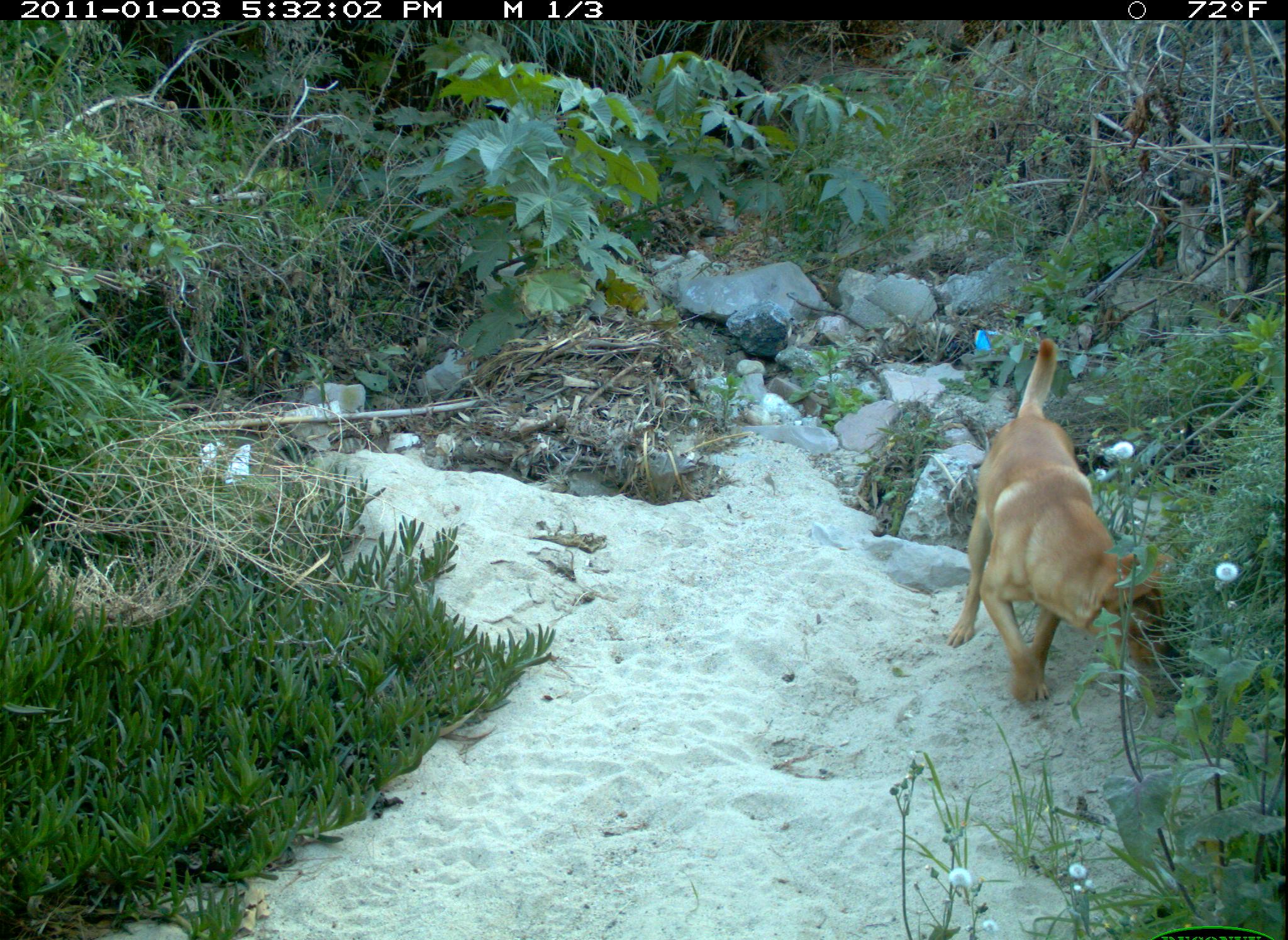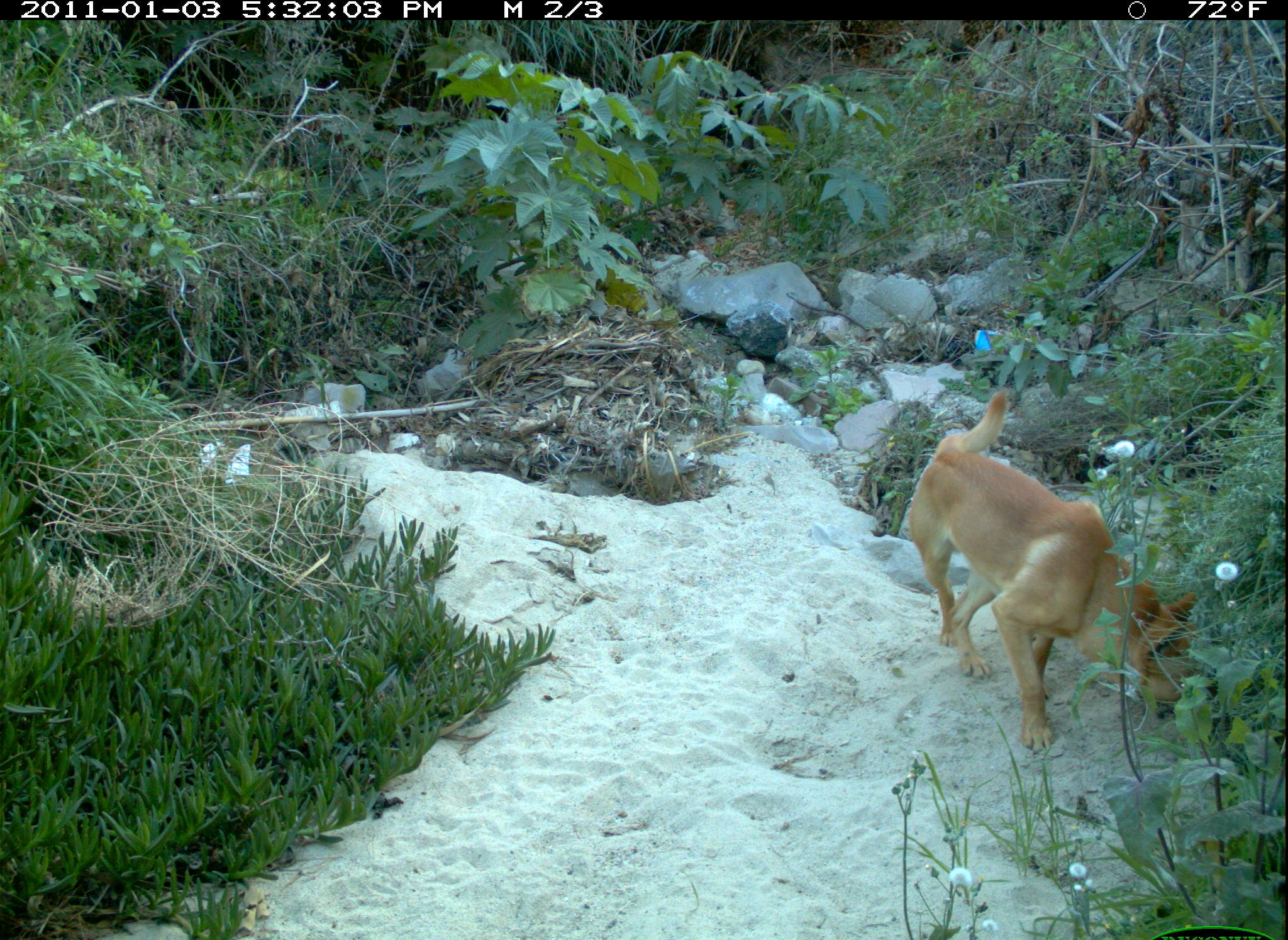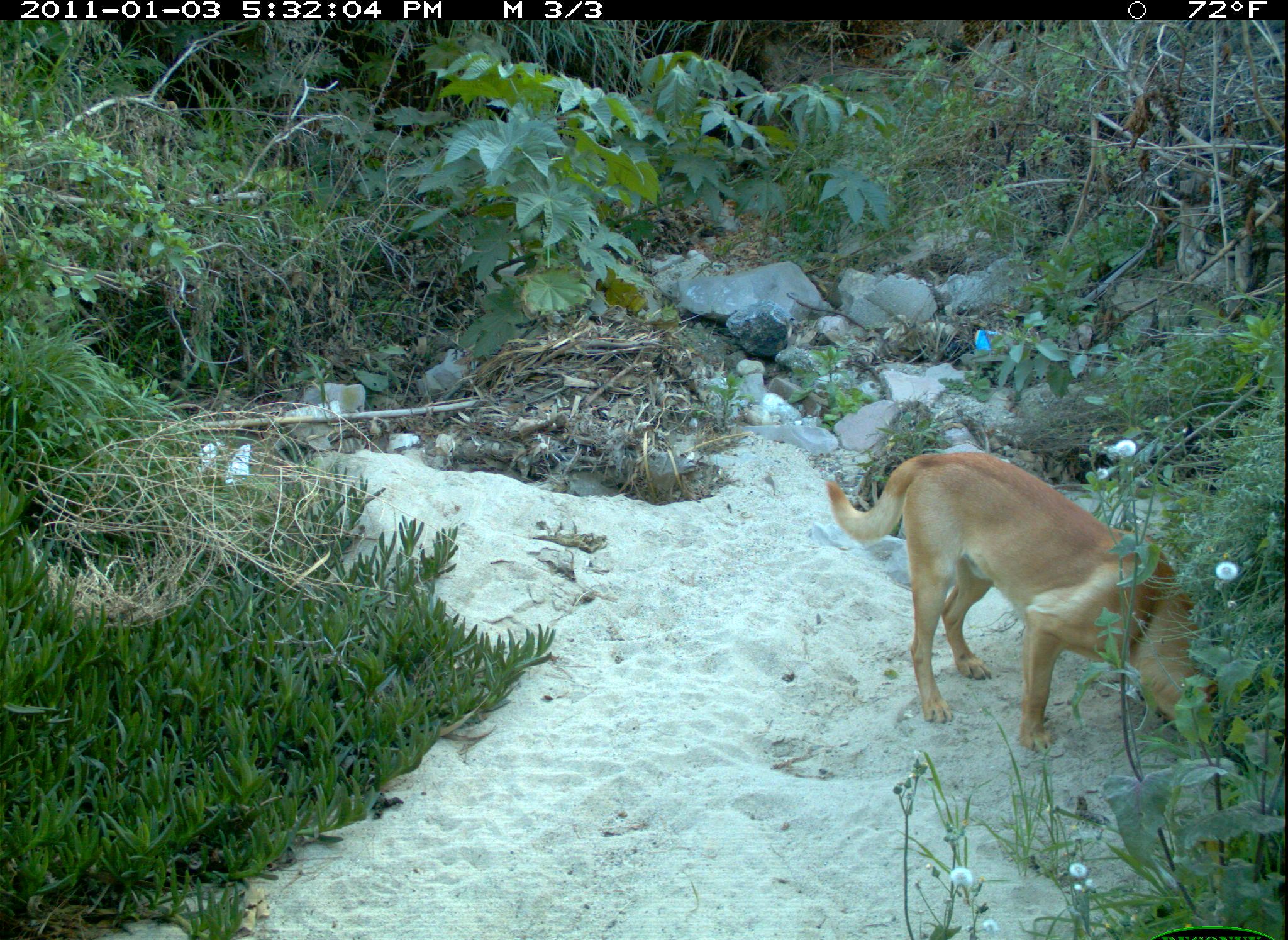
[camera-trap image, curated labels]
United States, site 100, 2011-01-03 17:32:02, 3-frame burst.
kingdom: Animalia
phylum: Chordata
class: Mammalia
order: Carnivora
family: Canidae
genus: Canis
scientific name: Canis familiaris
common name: domestic dog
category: dog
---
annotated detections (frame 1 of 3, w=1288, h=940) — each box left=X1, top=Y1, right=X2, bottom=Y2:
dog: left=935, top=329, right=1196, bottom=726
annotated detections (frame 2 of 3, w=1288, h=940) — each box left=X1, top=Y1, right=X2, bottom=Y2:
dog: left=895, top=387, right=1211, bottom=763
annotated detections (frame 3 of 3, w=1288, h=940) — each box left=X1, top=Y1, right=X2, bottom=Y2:
dog: left=826, top=445, right=1236, bottom=760